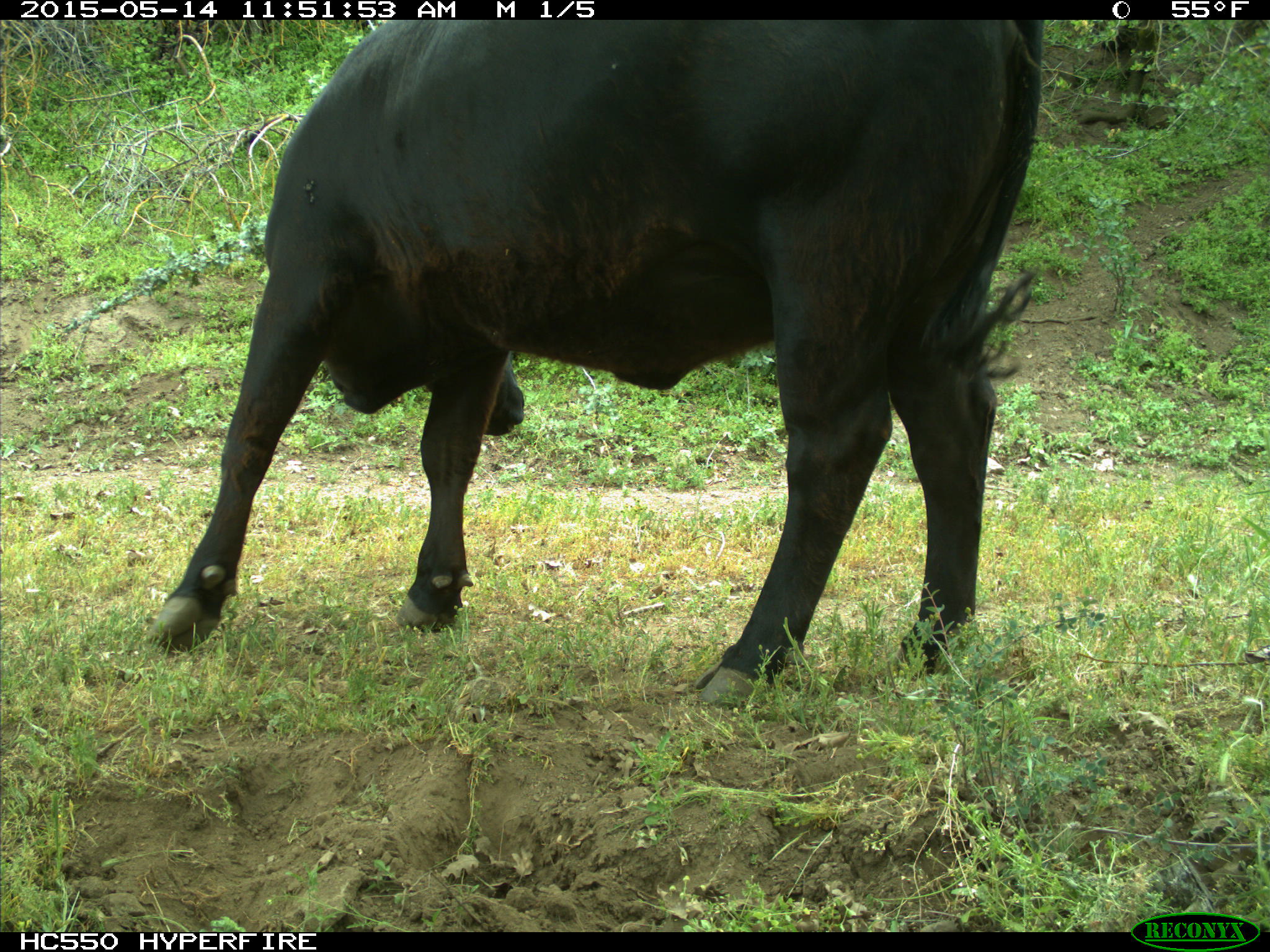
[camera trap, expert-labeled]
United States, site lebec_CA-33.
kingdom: Animalia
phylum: Chordata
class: Mammalia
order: Artiodactyla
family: Bovidae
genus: Bos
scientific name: Bos taurus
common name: domestic cow